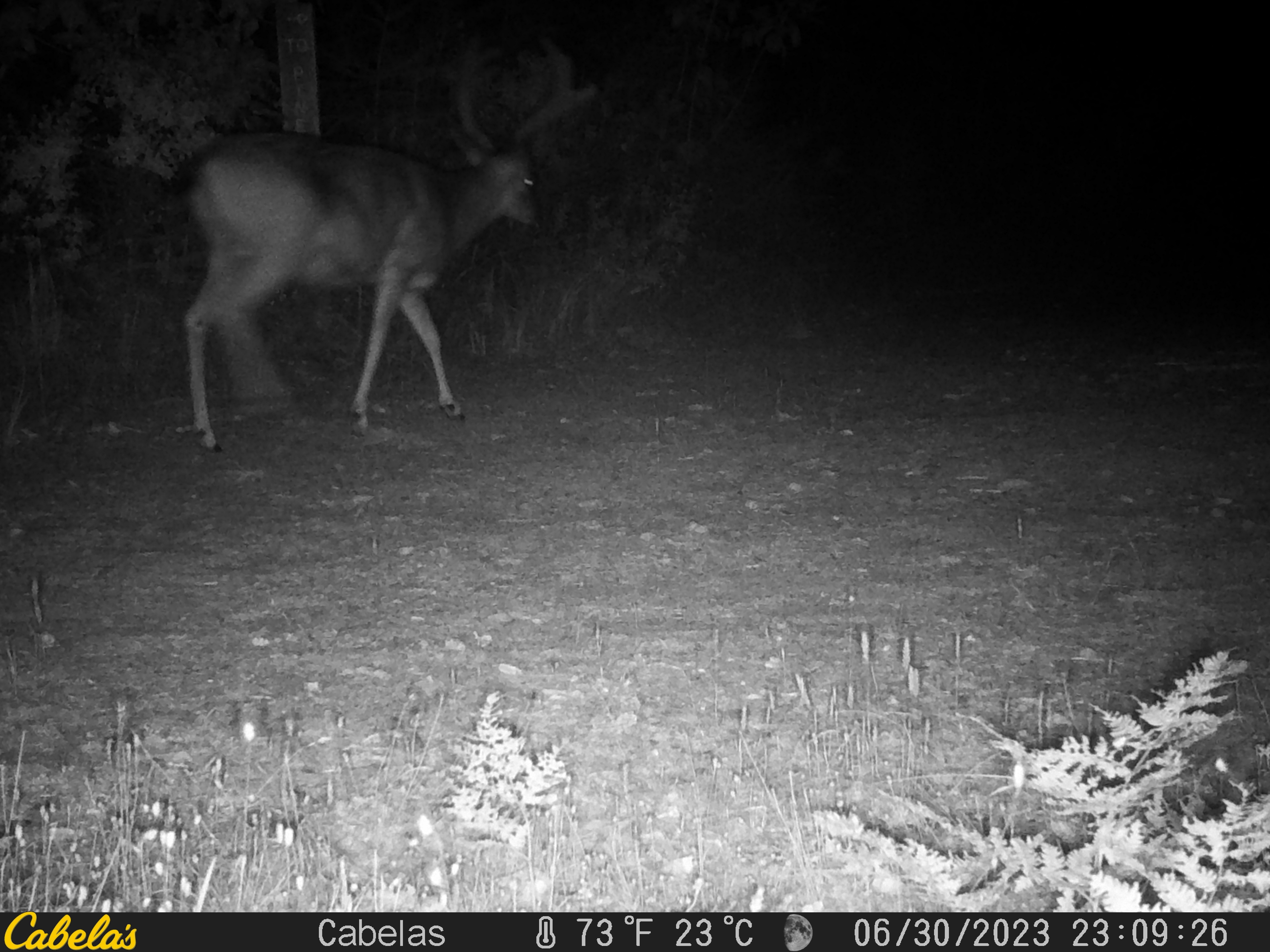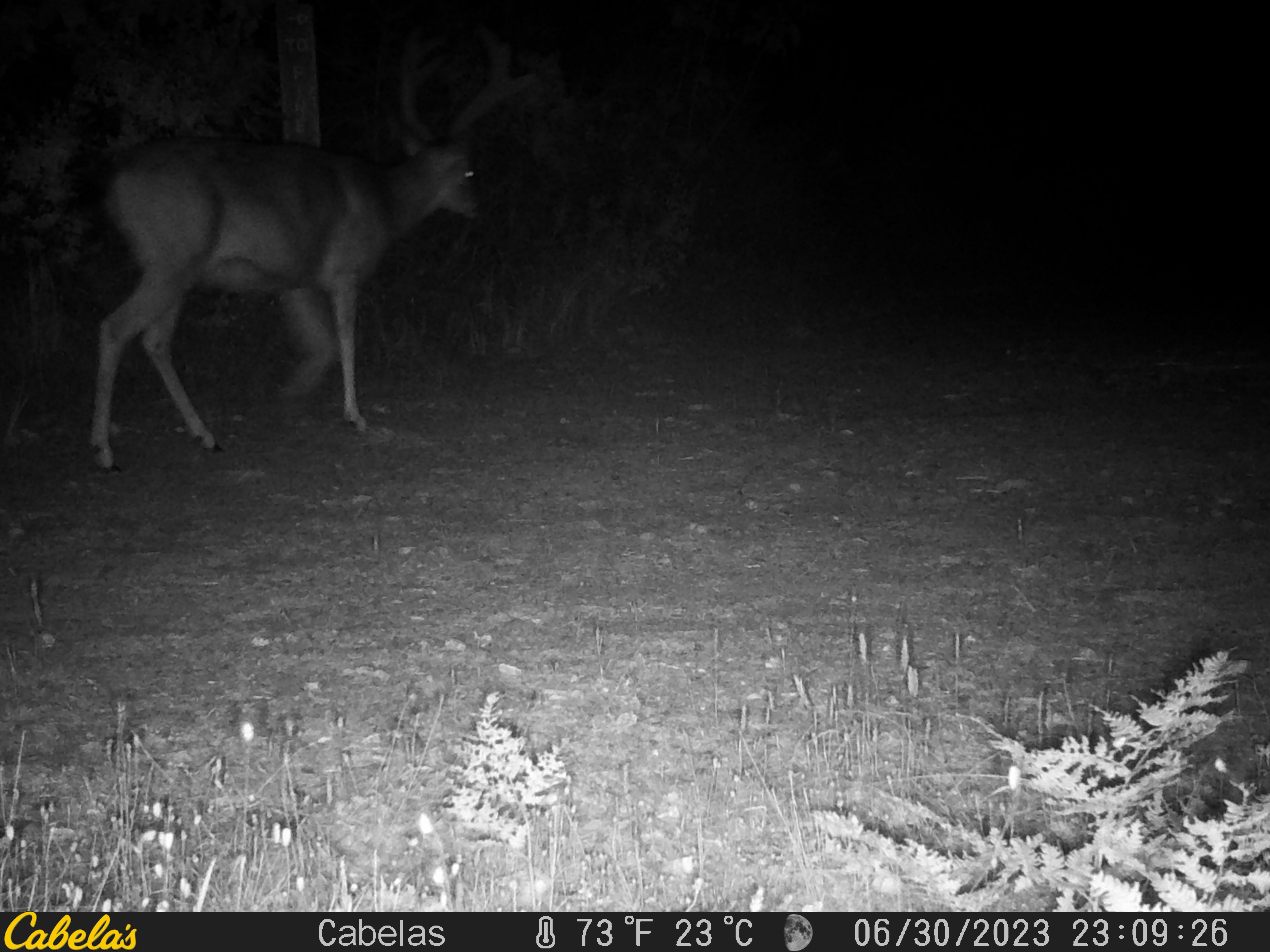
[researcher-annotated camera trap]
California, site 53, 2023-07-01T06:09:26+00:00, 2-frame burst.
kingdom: Animalia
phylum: Chordata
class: Mammalia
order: Artiodactyla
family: Cervidae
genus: Odocoileus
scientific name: Odocoileus hemionus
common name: mule deer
Mule deer (Odocoileus hemionus).